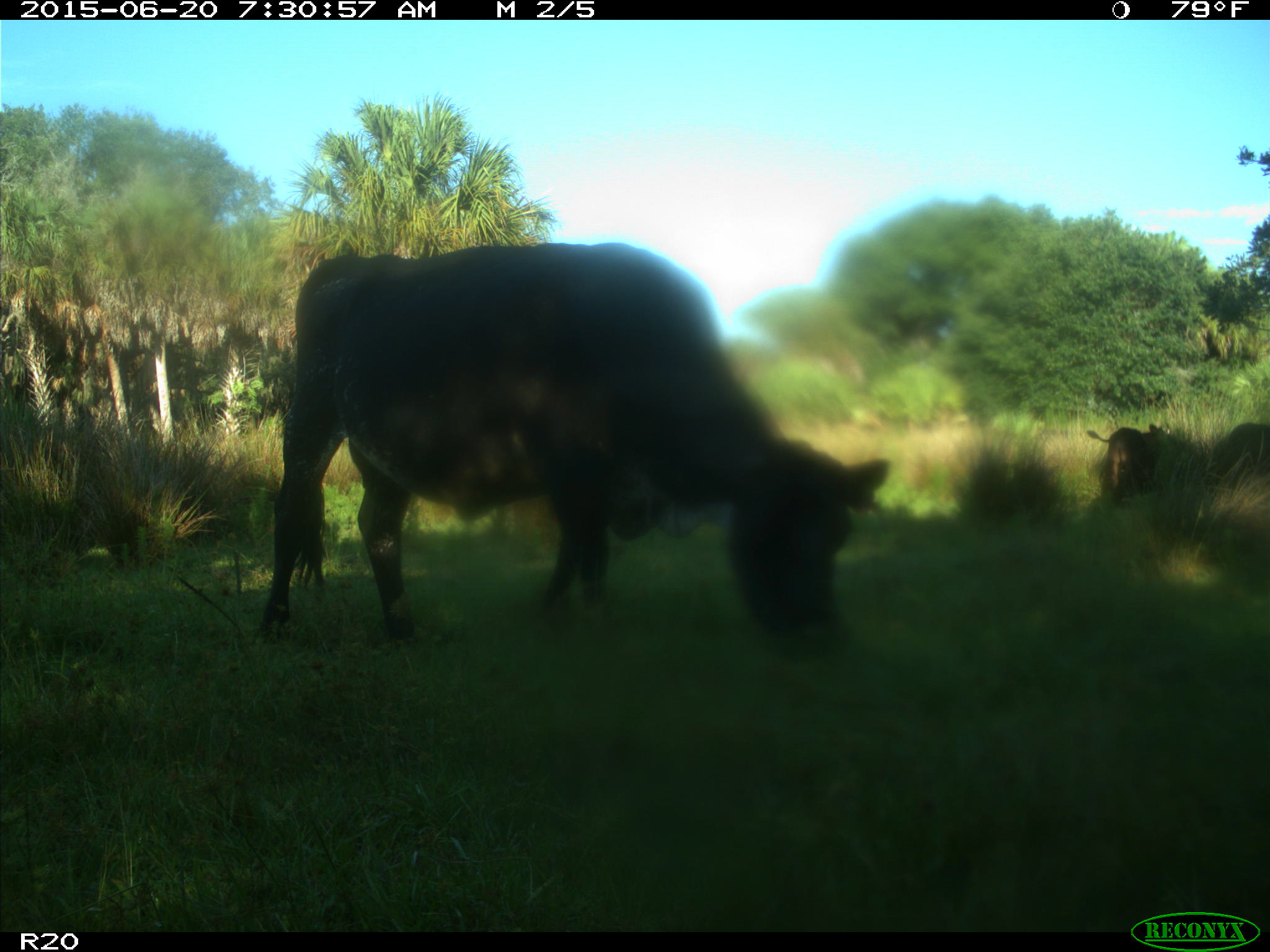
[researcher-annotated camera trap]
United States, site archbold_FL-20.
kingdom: Animalia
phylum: Chordata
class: Mammalia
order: Artiodactyla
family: Bovidae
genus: Bos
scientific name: Bos taurus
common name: domestic cow